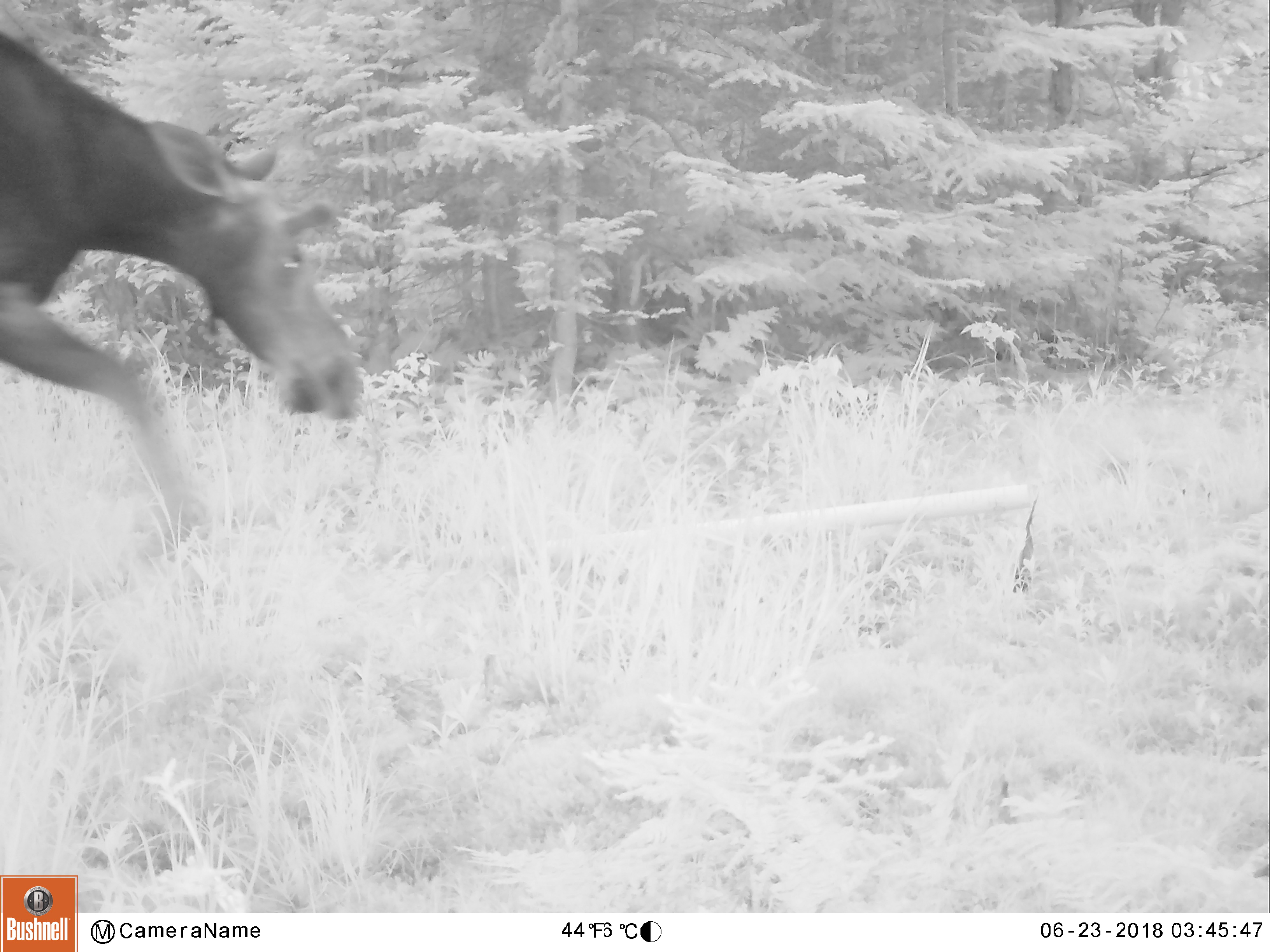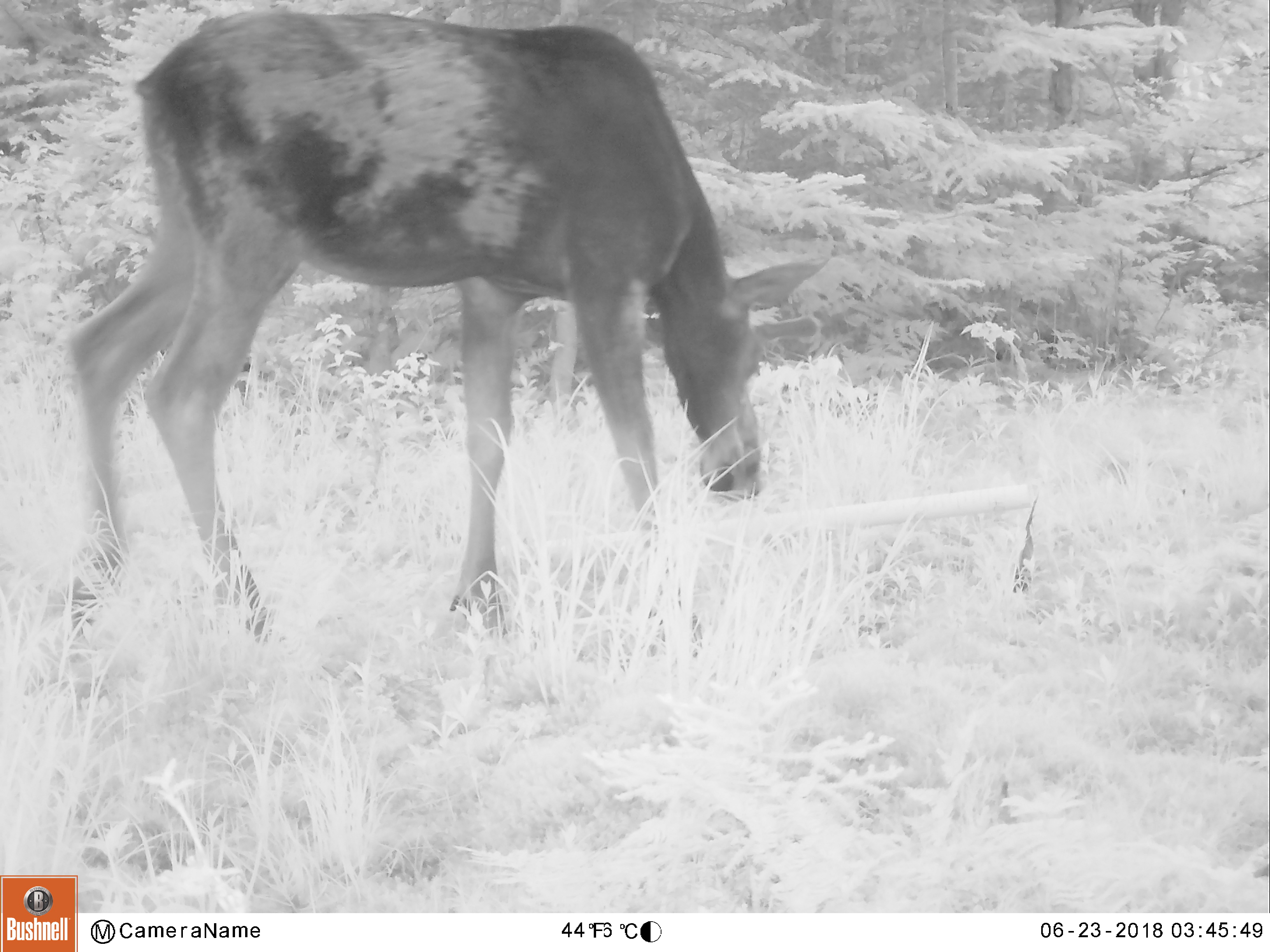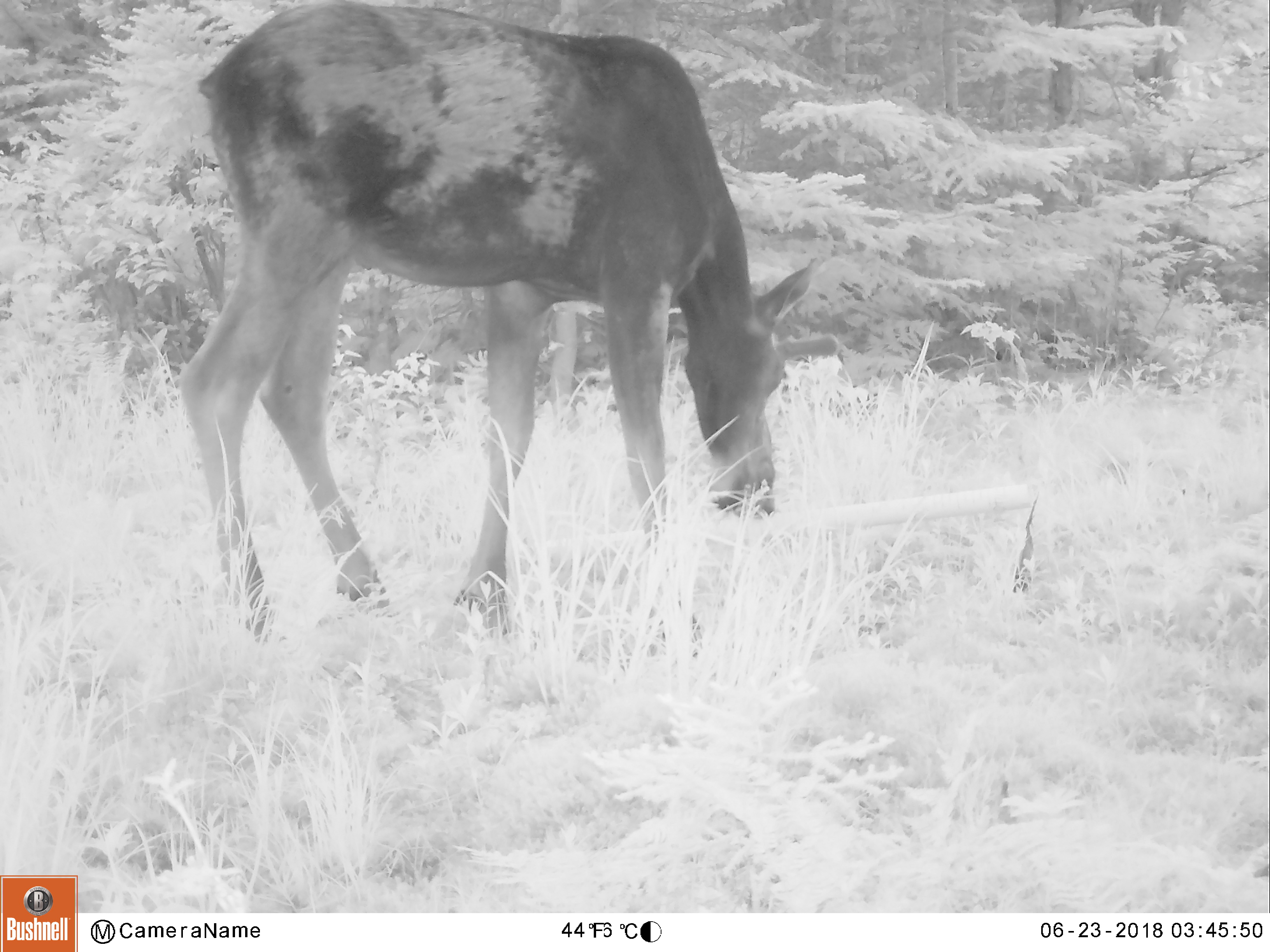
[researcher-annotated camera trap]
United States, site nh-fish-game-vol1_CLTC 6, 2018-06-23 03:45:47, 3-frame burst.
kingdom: Animalia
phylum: Chordata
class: Mammalia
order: Artiodactyla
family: Cervidae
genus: Alces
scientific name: Alces alces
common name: moose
Moose (Alces alces).